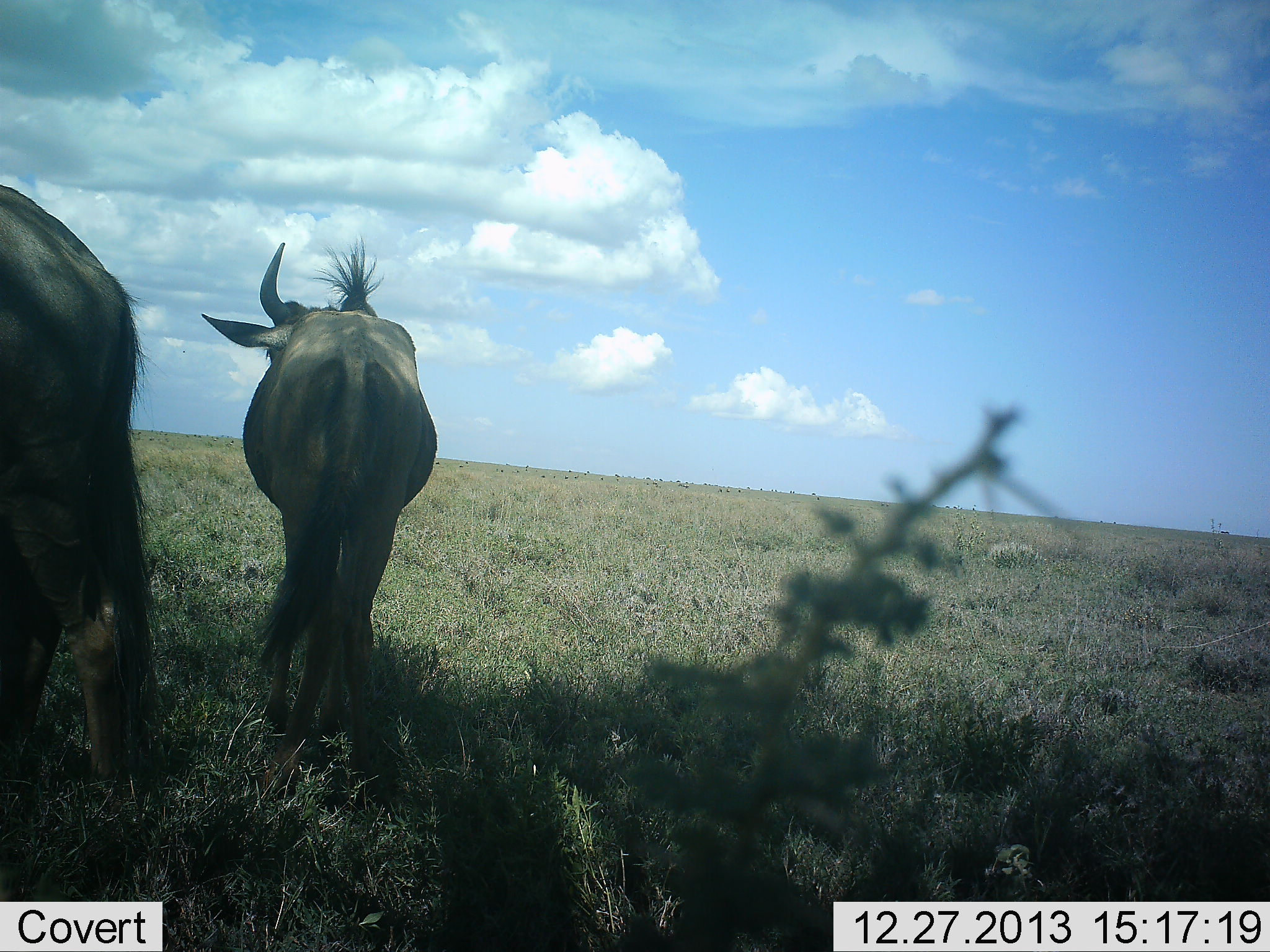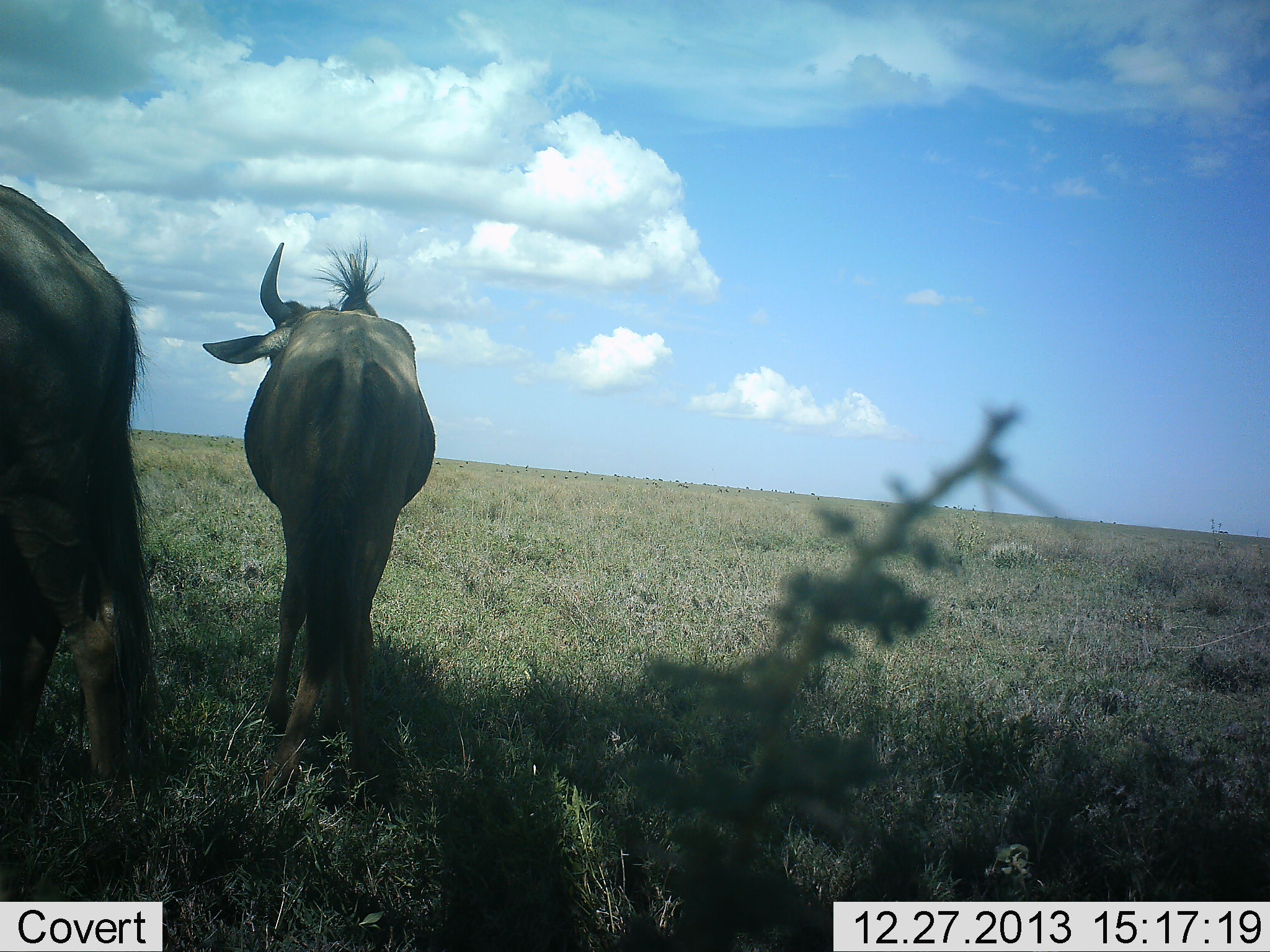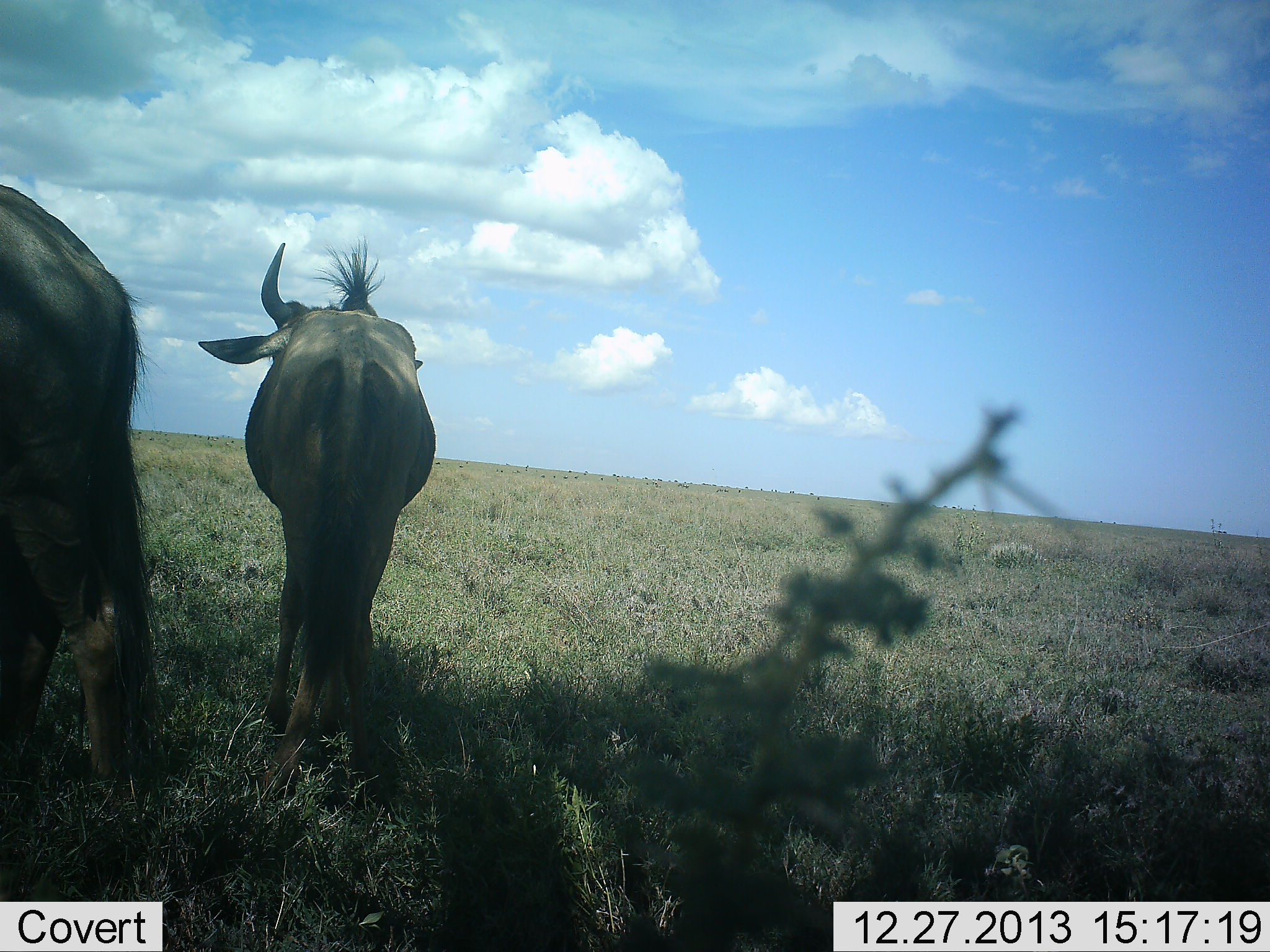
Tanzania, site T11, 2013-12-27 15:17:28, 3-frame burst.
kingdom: Animalia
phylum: Chordata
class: Mammalia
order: Artiodactyla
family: Bovidae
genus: Connochaetes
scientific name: Connochaetes taurinus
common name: blue wildebeest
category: wildebeest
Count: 2.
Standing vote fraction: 90%.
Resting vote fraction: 10%.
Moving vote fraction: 0%.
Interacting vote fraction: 0%.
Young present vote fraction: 0%.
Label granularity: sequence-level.